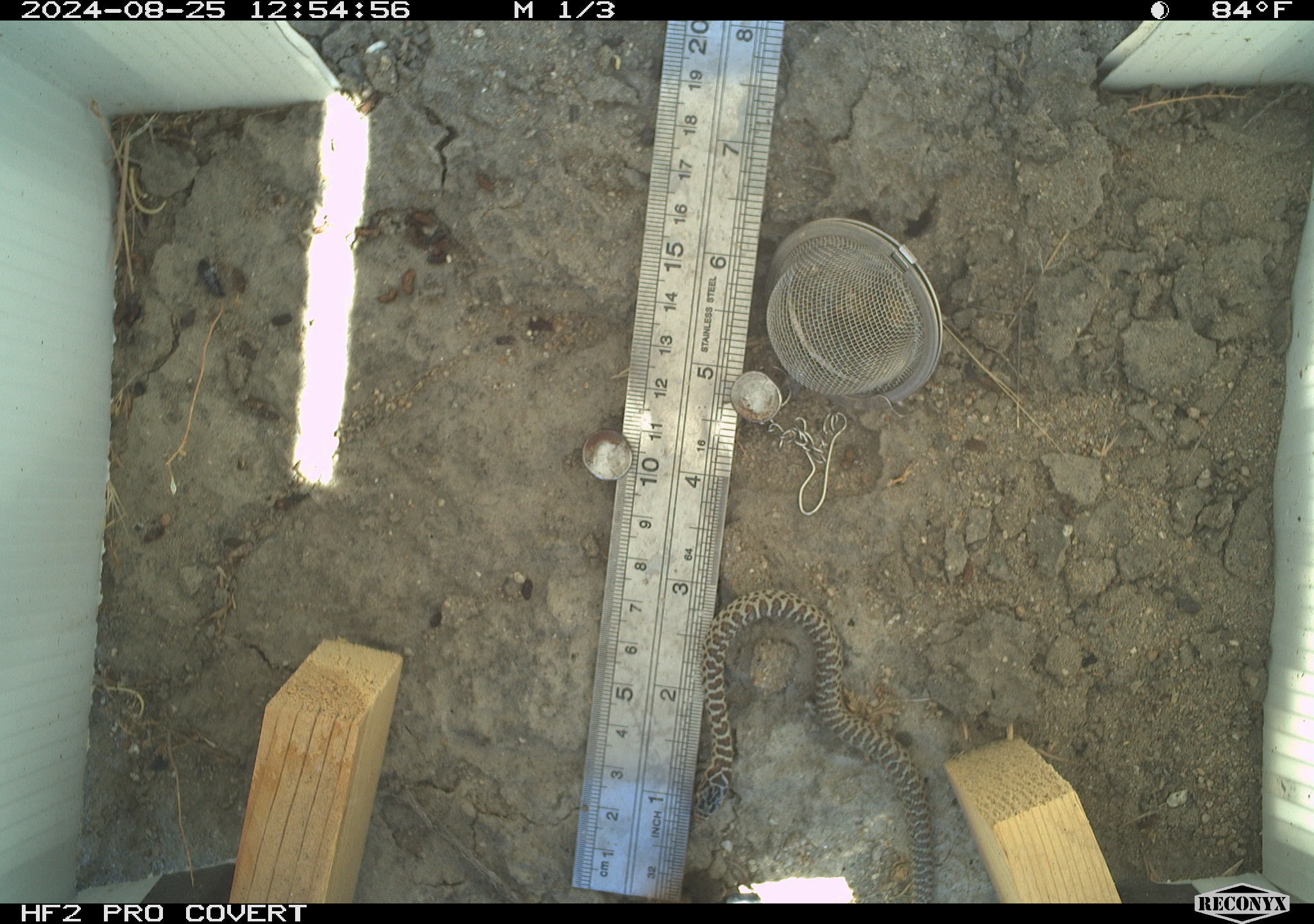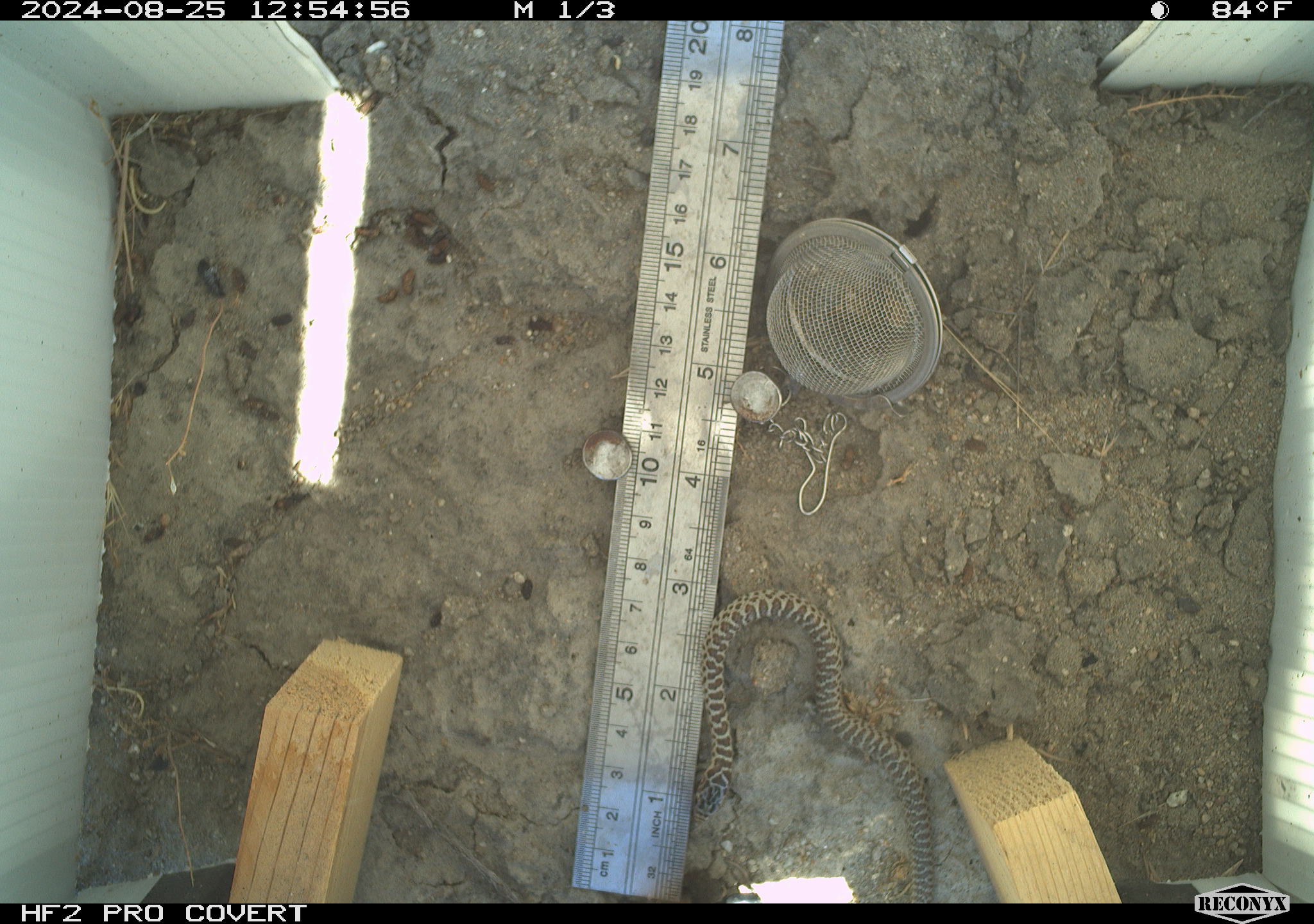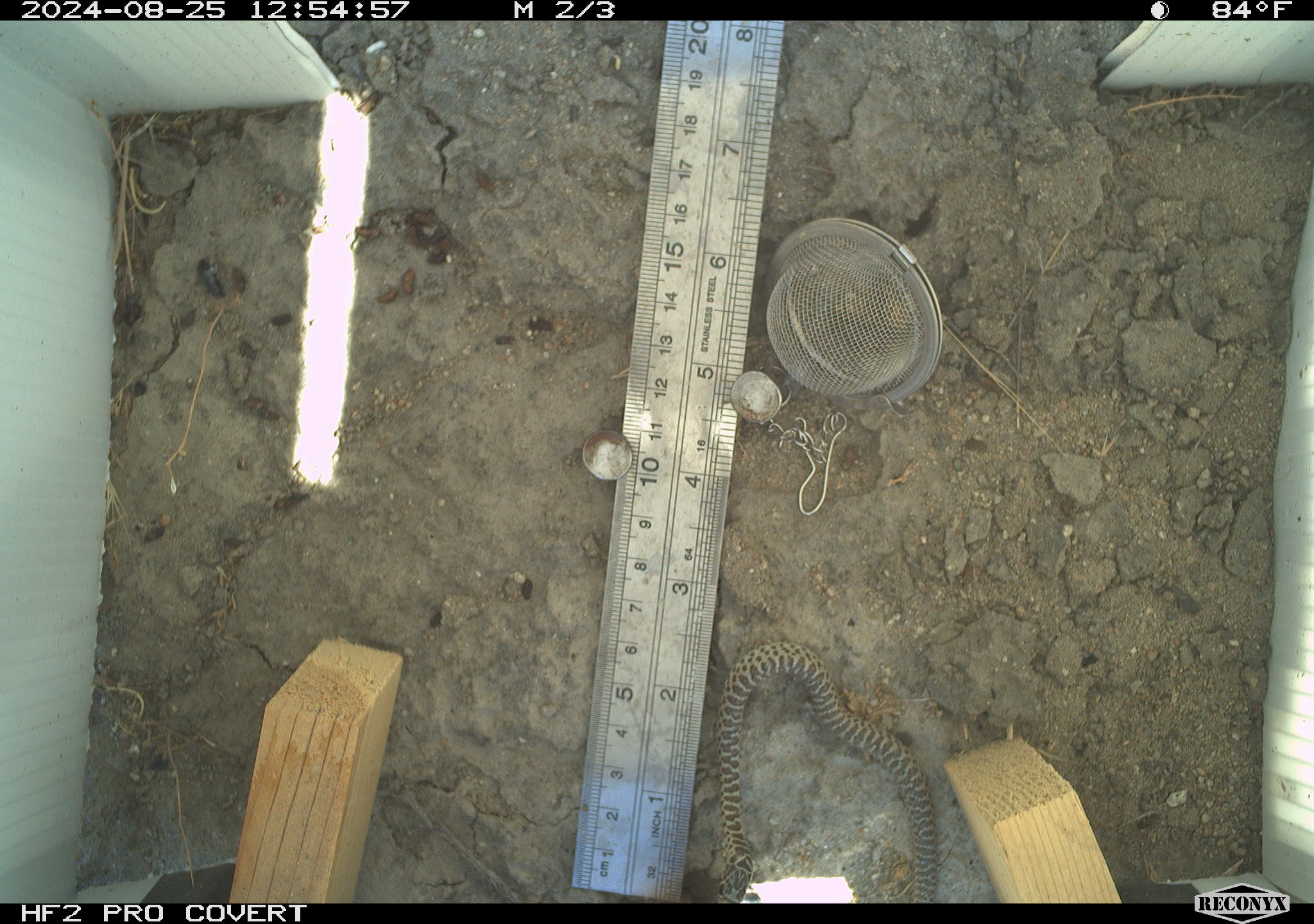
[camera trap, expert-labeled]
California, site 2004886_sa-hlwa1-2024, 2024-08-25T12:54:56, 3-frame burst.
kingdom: Animalia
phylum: Chordata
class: Reptilia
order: Squamata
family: Colubridae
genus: Coluber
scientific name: Coluber constrictor mormon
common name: western yellow-bellied racer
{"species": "western yellow-bellied racer (Coluber constrictor mormon)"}